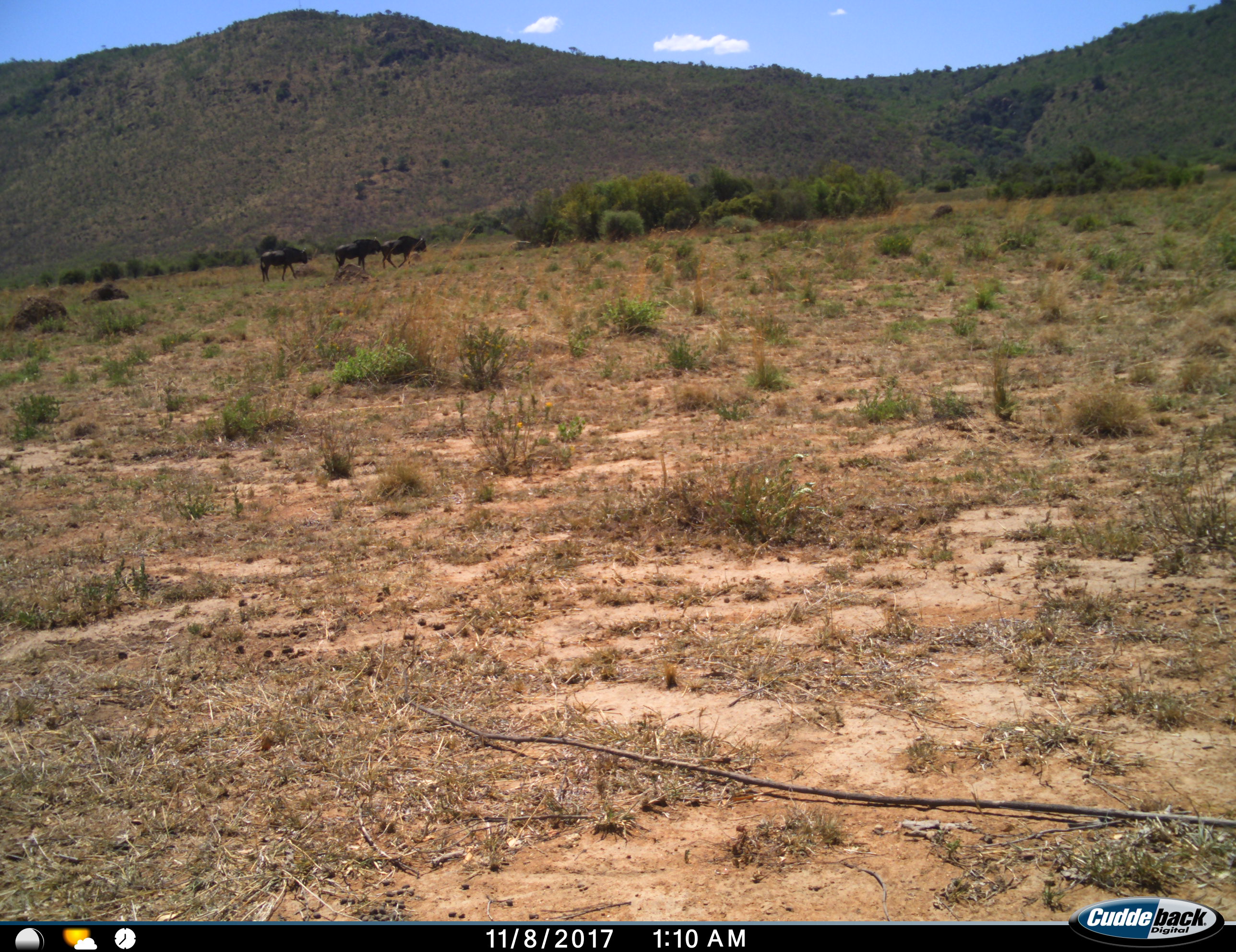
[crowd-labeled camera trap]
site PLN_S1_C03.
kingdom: Animalia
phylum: Chordata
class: Mammalia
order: Artiodactyla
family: Bovidae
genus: Connochaetes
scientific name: Connochaetes taurinus taurinus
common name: blue wildebeest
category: wildebeestblue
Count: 3.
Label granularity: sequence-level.